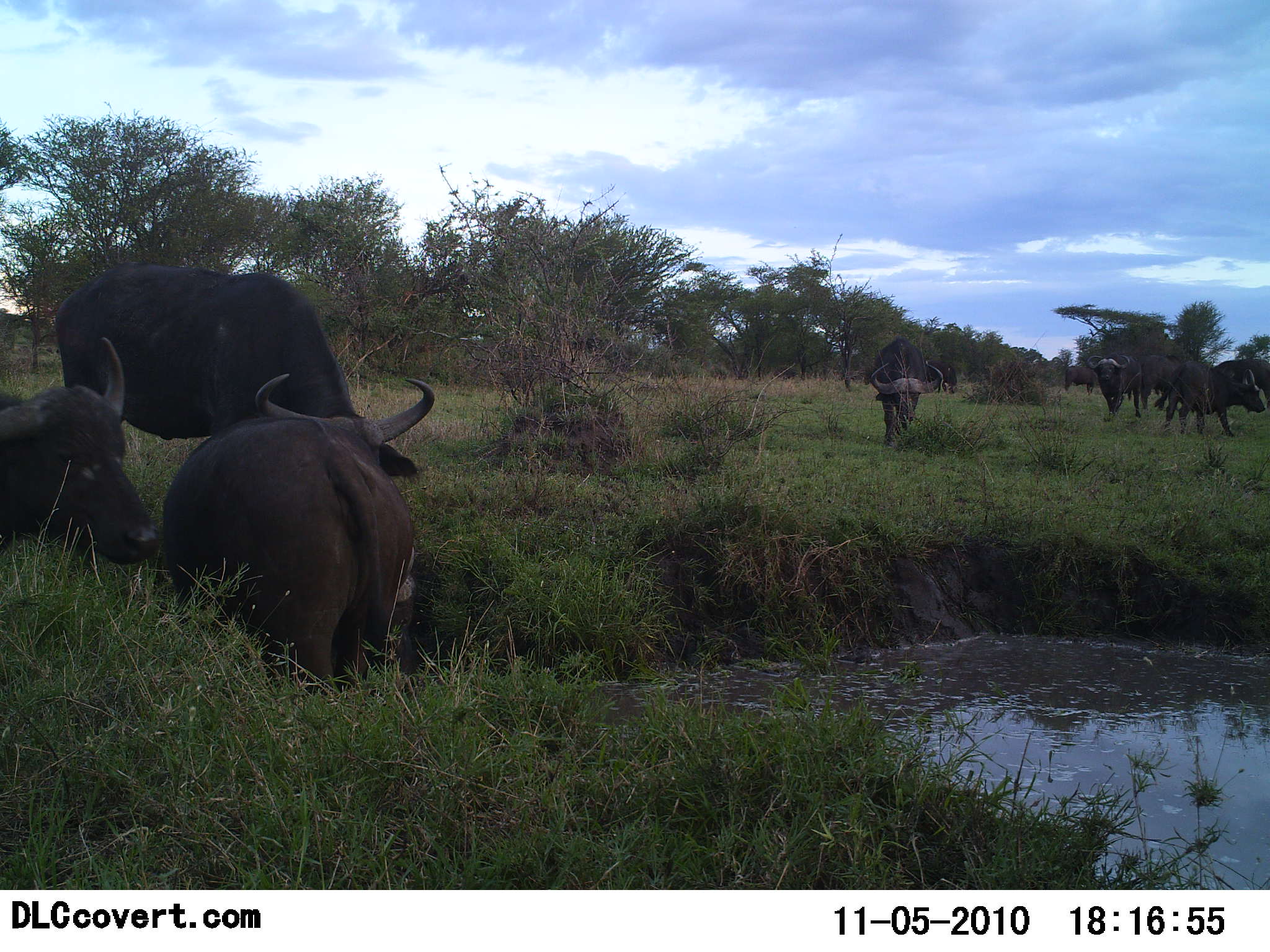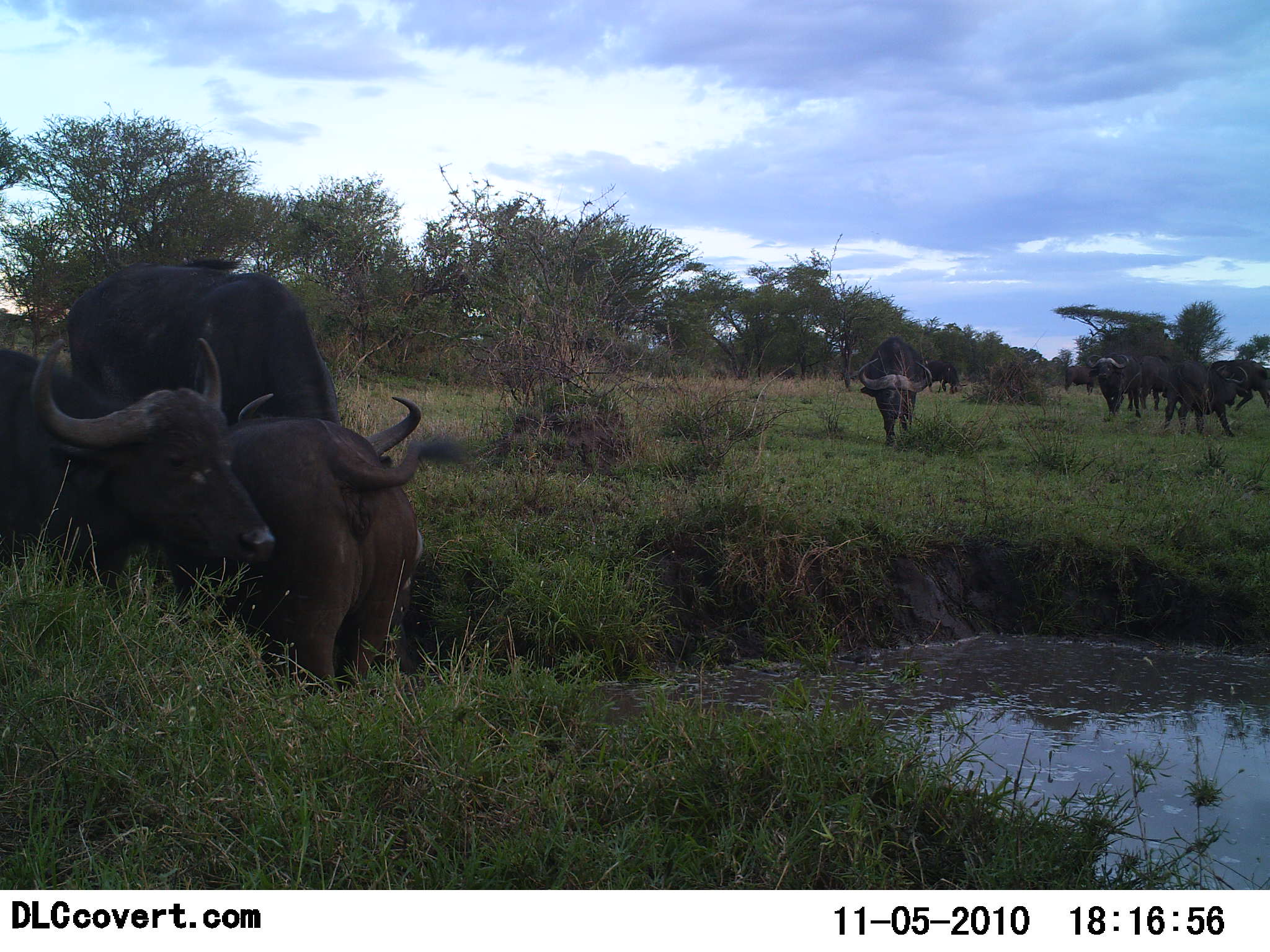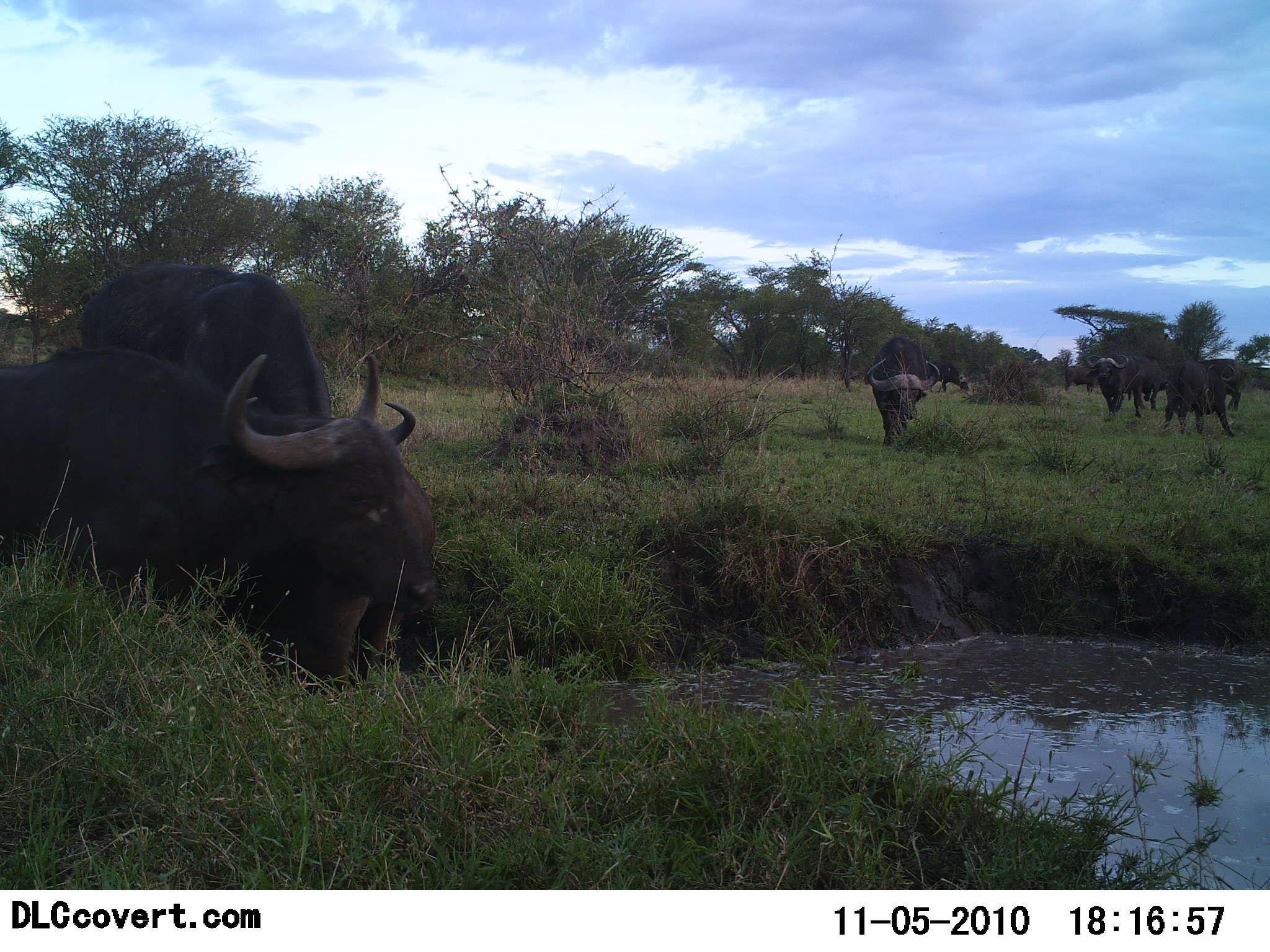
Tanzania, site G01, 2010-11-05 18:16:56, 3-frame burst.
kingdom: Animalia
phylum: Chordata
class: Mammalia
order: Artiodactyla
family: Bovidae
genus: Syncerus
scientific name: Syncerus caffer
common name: cape buffalo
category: buffalo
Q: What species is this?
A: Buffalo (cape buffalo) (Syncerus caffer).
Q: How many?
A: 11-50.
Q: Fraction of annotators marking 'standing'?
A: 80%.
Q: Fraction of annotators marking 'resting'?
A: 0%.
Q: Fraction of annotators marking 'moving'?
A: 80%.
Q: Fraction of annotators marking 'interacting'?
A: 27%.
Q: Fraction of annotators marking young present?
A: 0%.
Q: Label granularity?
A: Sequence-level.